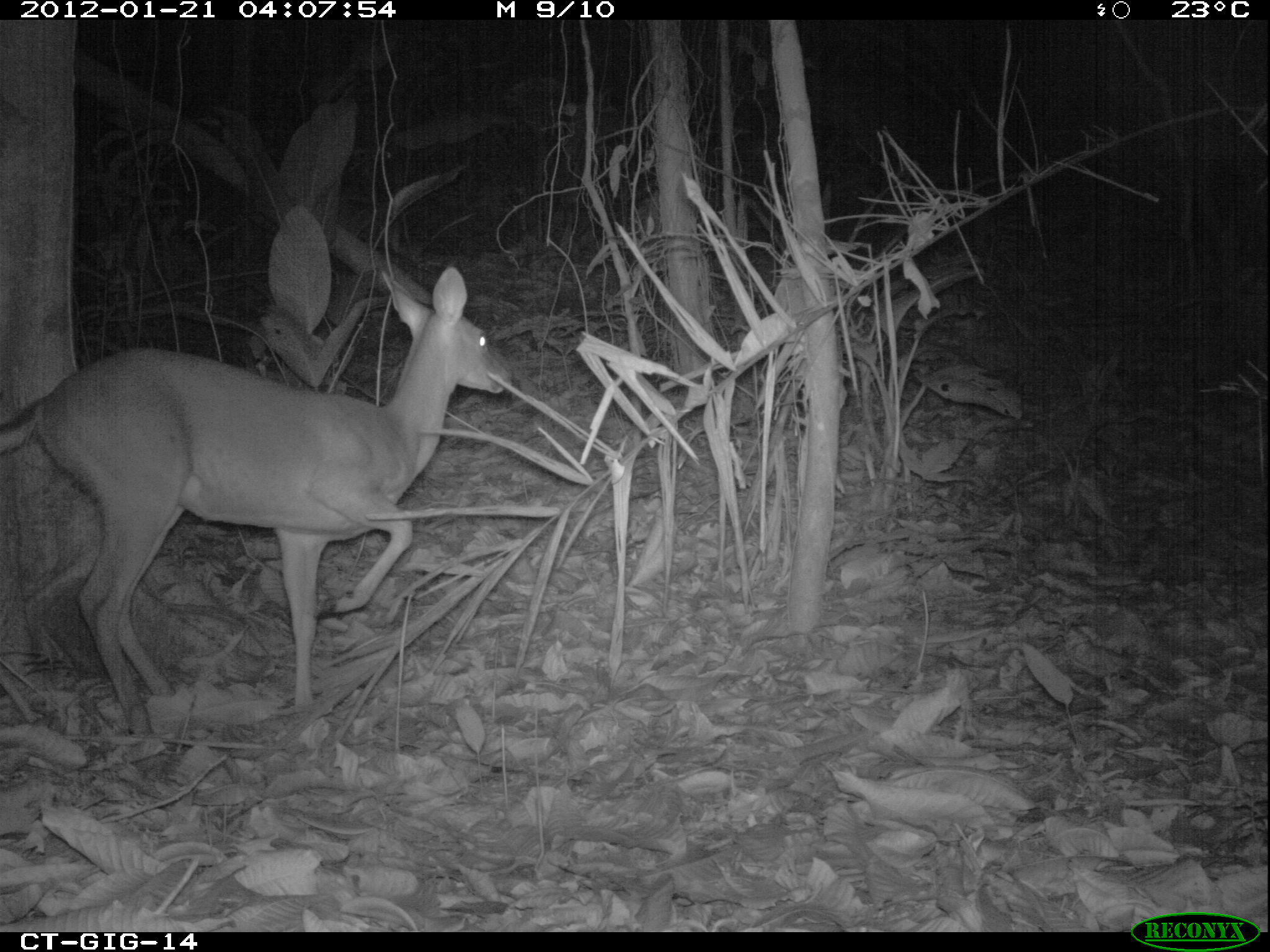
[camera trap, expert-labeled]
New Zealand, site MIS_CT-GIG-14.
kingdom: Animalia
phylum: Chordata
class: Mammalia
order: Artiodactyla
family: Cervidae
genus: Odocoileus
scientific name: Odocoileus virginianus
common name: white-tailed deer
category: white tailed deer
White tailed deer (white-tailed deer) (Odocoileus virginianus).